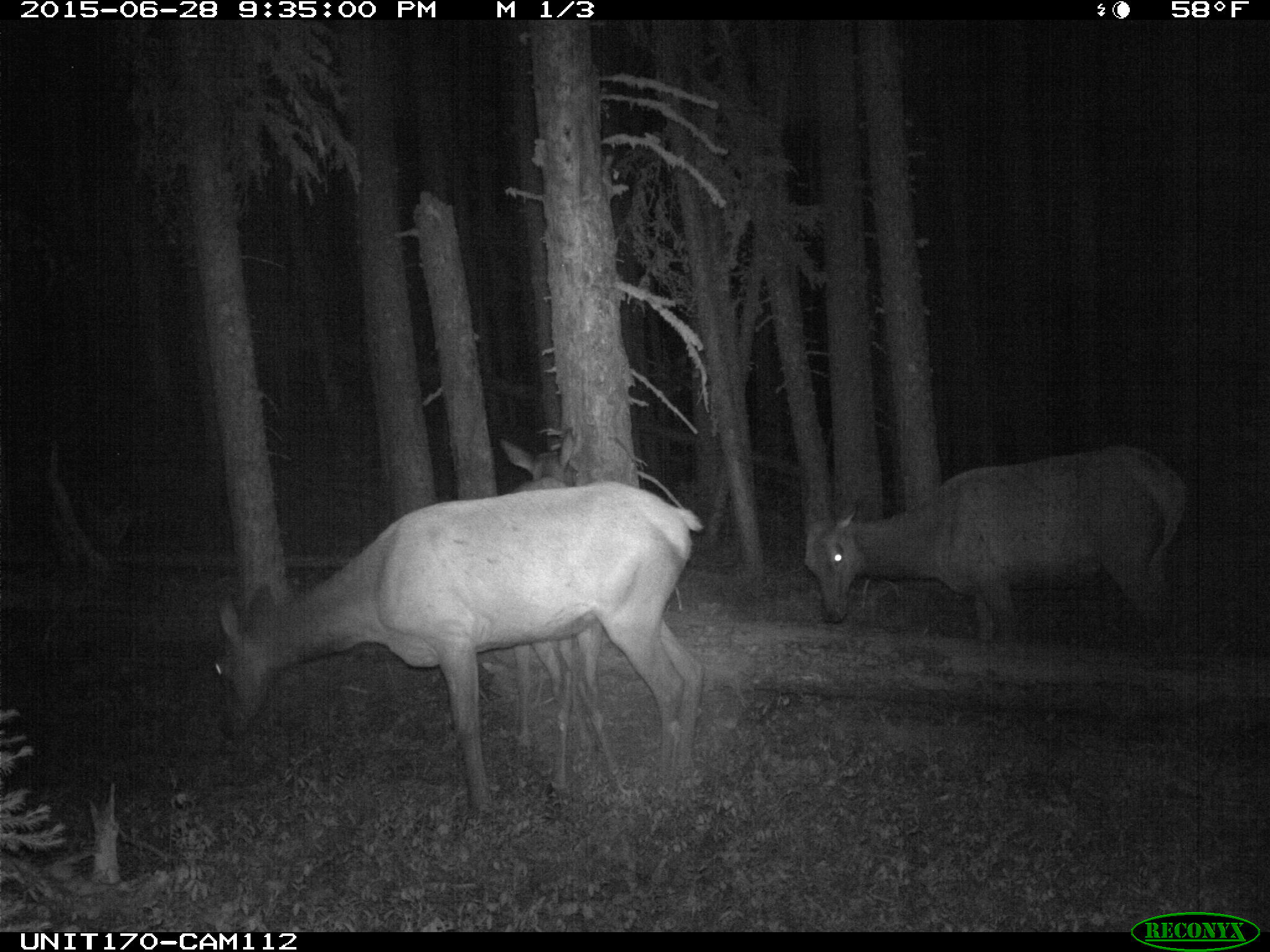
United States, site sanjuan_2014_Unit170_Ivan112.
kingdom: Animalia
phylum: Chordata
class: Mammalia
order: Artiodactyla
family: Cervidae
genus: Cervus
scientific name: Cervus elaphus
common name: red deer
Cervus elaphus (red deer).